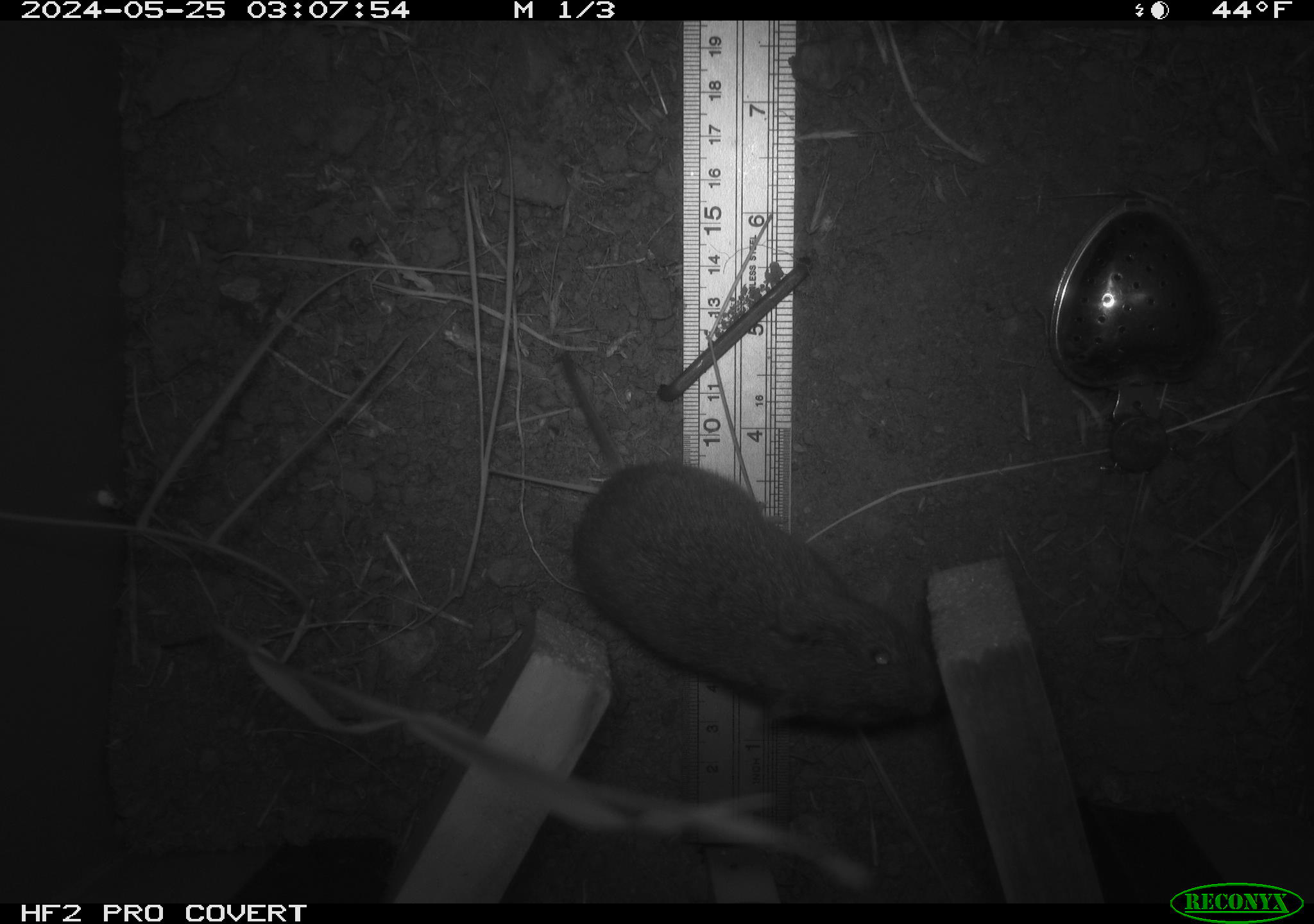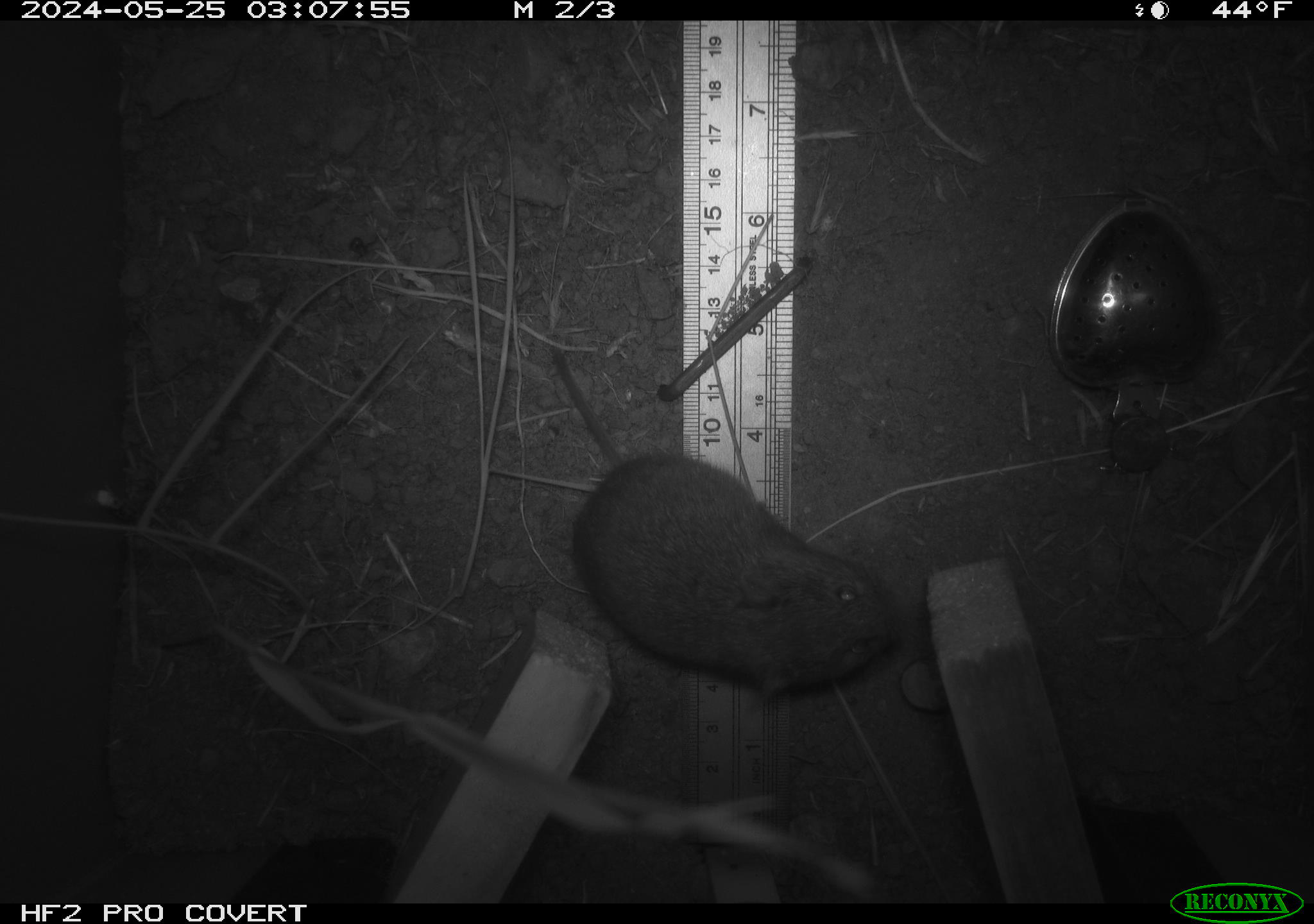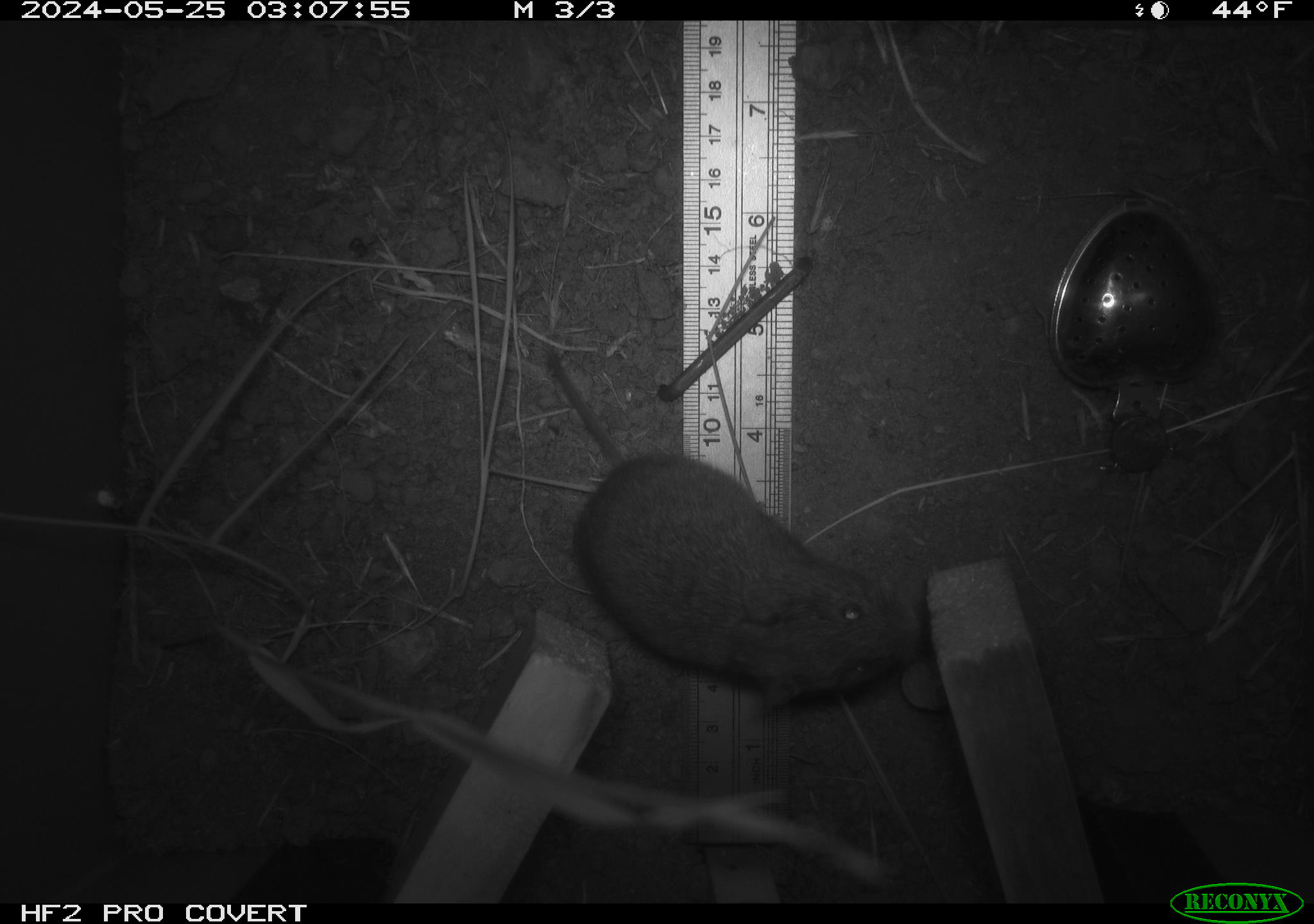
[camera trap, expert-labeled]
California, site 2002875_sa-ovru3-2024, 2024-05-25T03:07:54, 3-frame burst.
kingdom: Animalia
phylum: Chordata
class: Mammalia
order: Rodentia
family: Cricetidae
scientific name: Arvicolinae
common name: voles, lemmings, and muskrats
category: arvicolinae subfamily